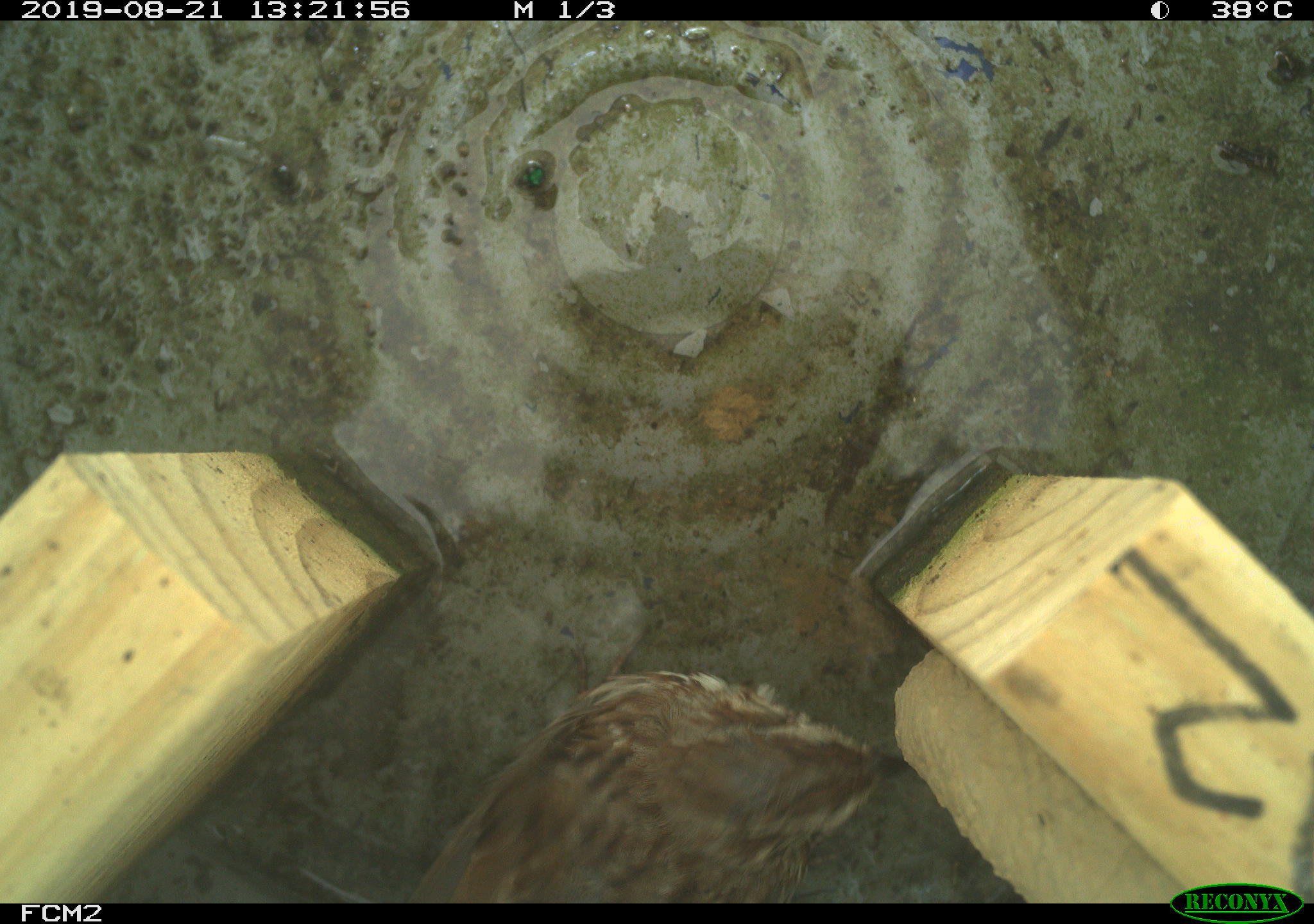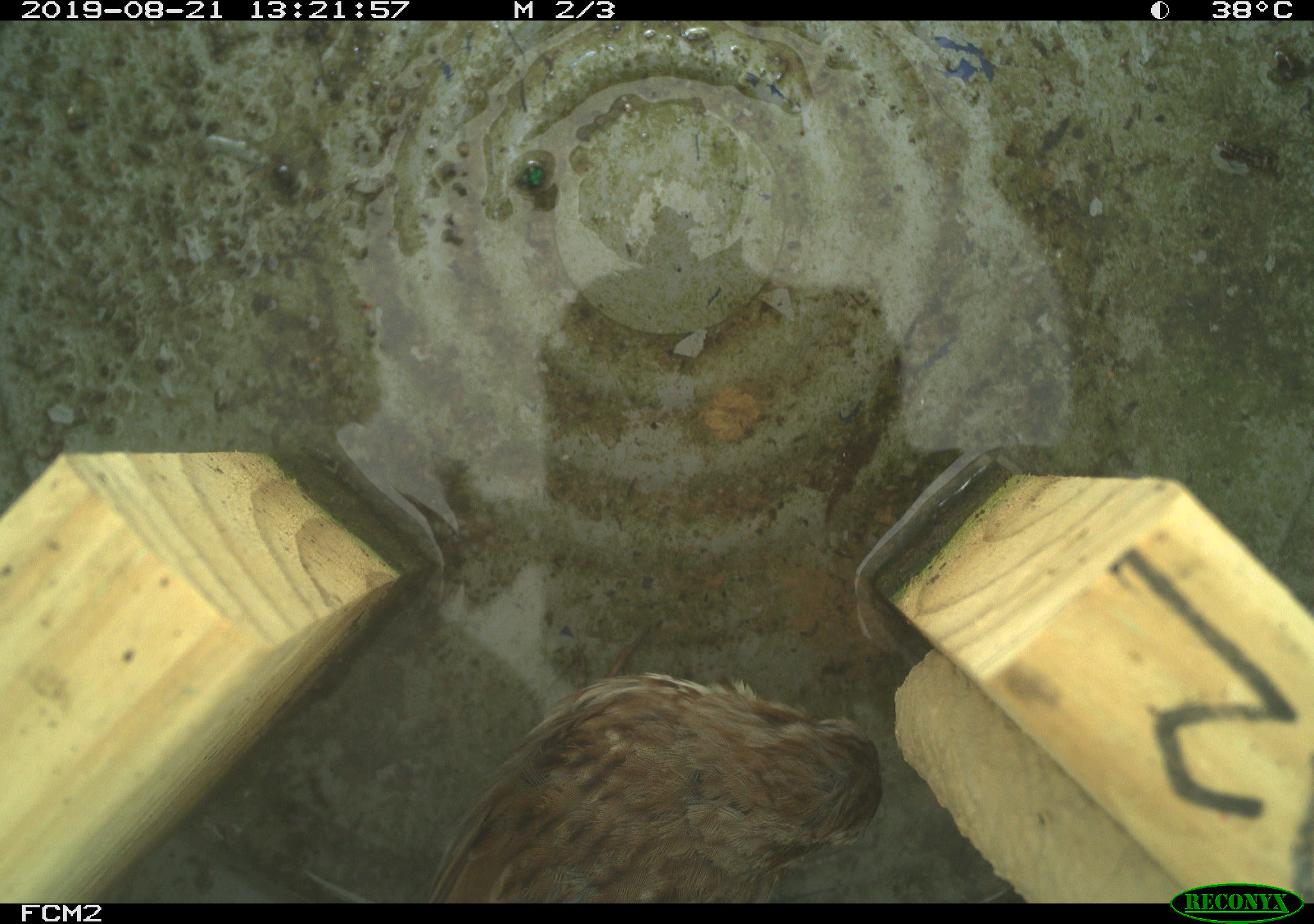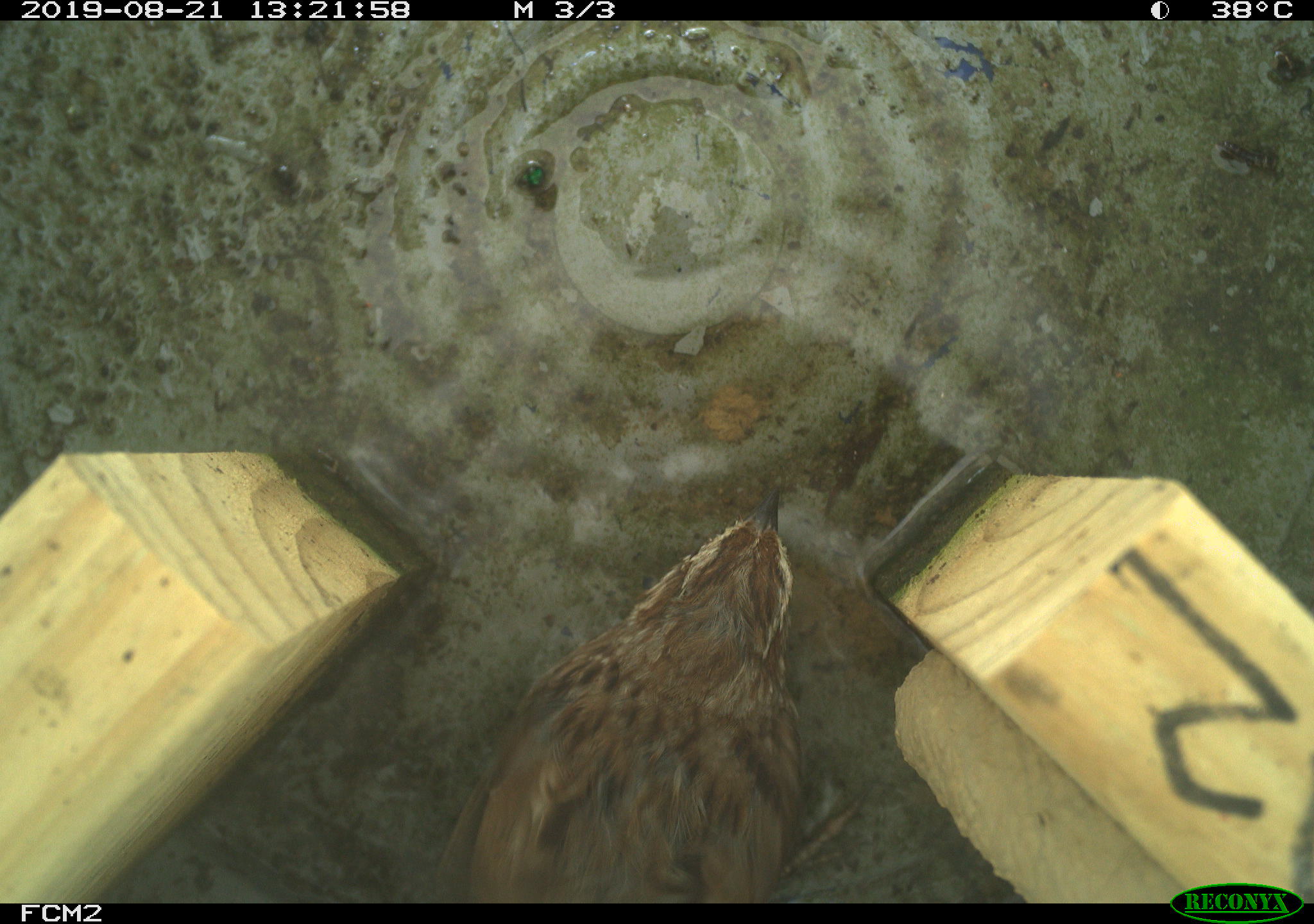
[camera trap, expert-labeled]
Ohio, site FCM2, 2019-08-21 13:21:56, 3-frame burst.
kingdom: Animalia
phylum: Chordata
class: Aves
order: Passeriformes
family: Passerellidae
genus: Melospiza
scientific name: Melospiza melodia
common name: song sparrow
Song sparrow (Melospiza melodia).